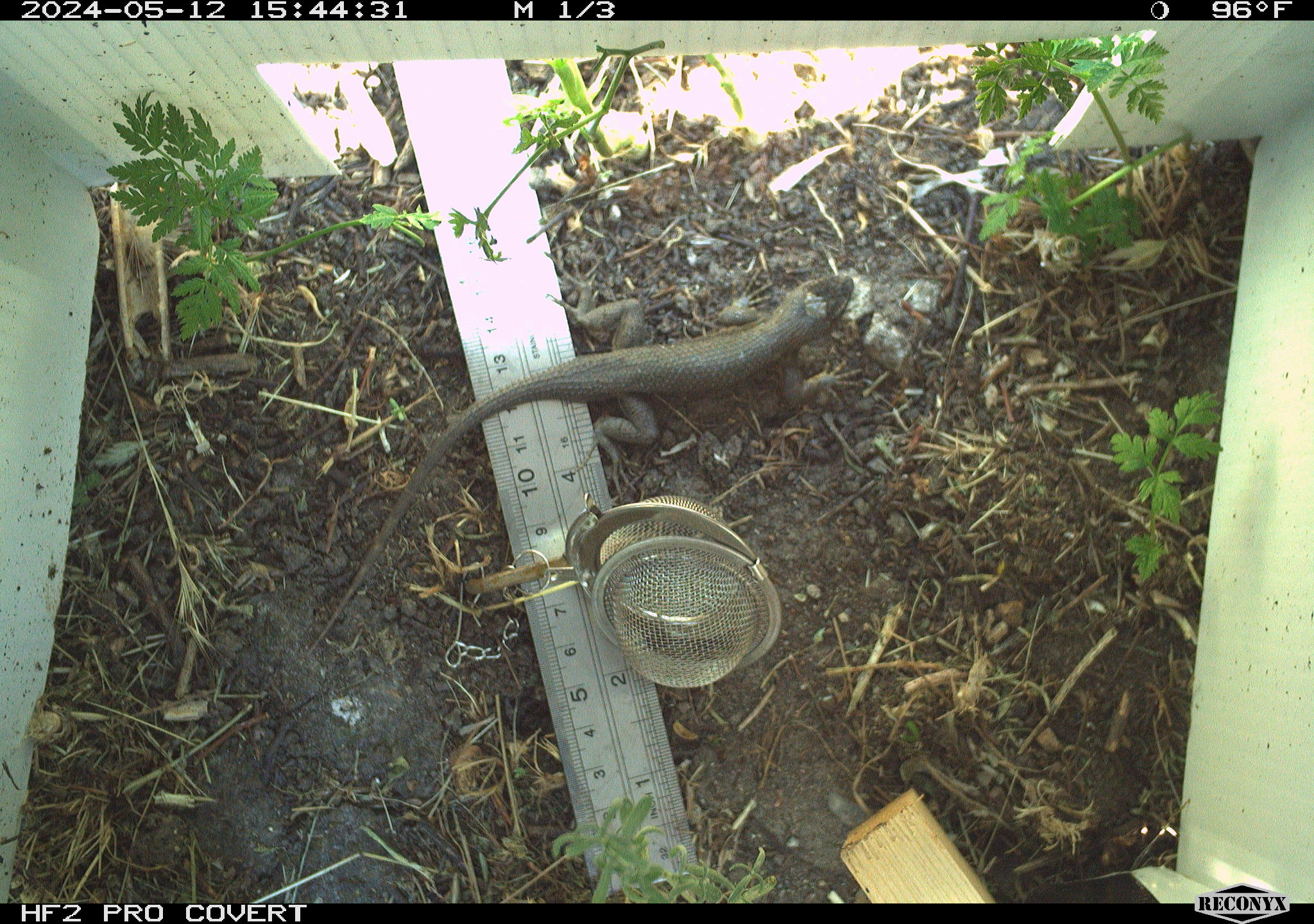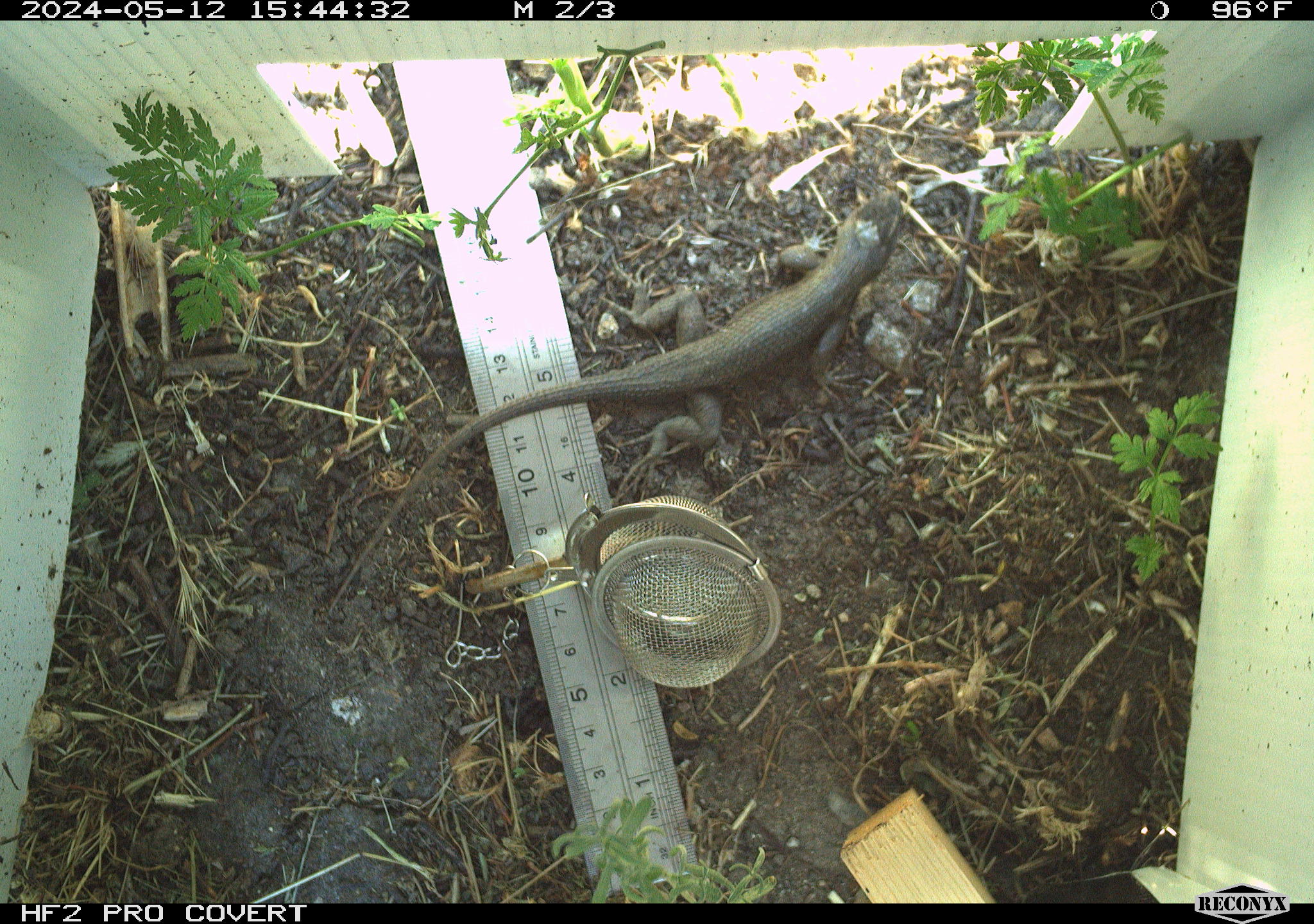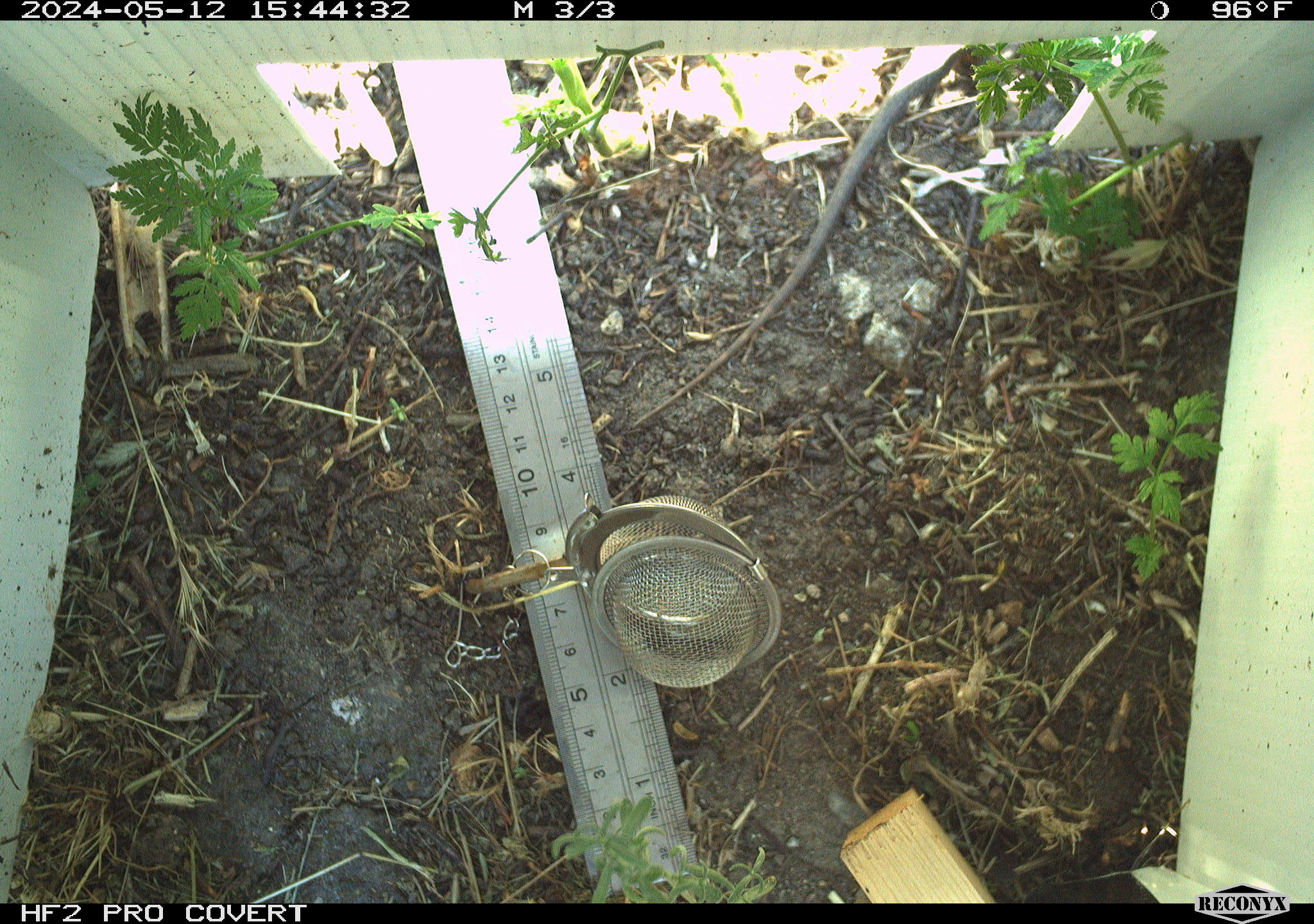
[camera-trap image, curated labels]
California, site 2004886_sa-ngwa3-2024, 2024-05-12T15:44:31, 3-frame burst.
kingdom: Animalia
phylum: Chordata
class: Reptilia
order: Squamata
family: Phrynosomatidae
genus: Sceloporus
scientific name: Sceloporus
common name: spiny lizards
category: sceloporus species